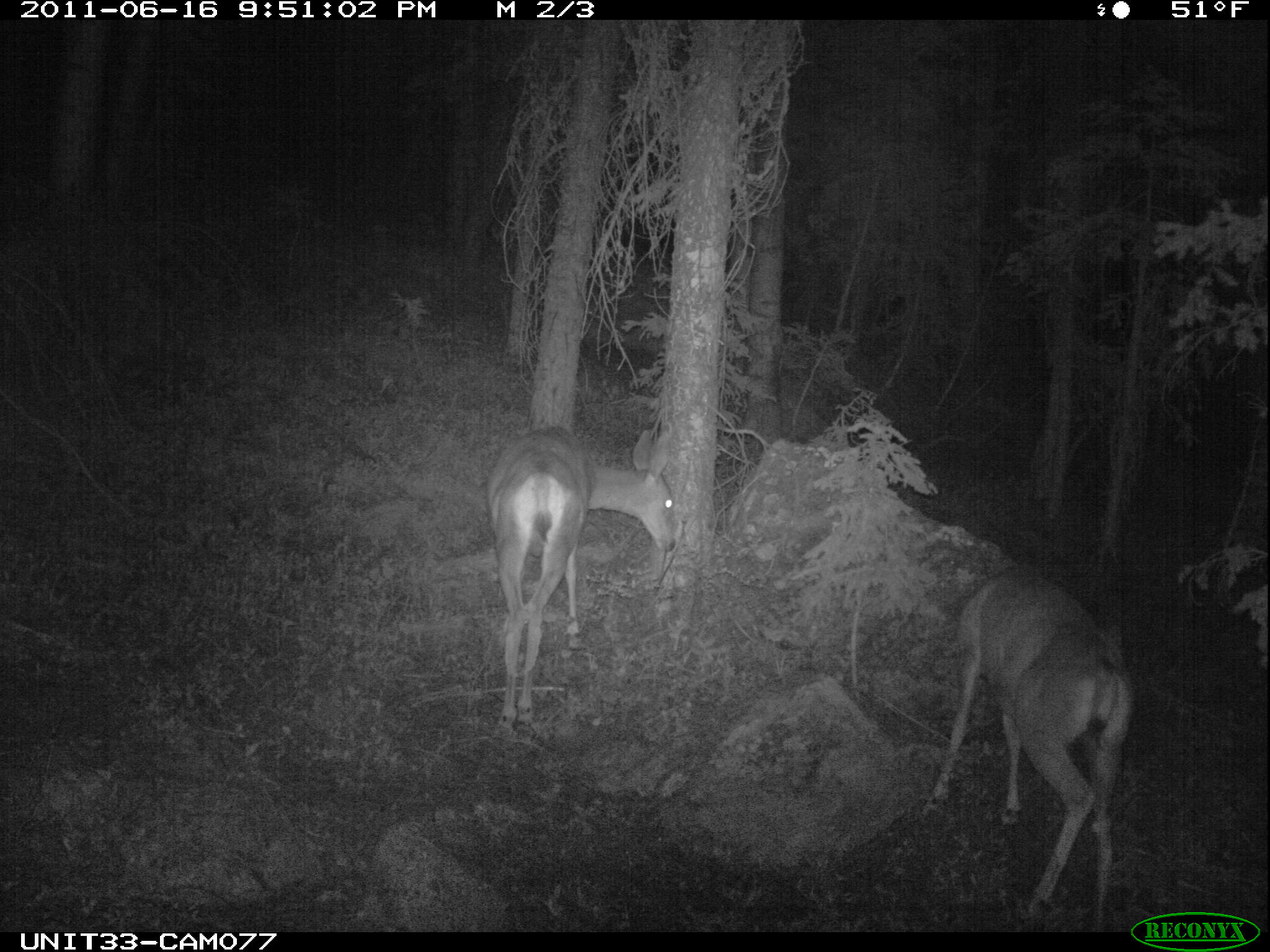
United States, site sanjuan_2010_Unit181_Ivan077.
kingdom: Animalia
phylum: Chordata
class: Mammalia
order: Artiodactyla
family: Cervidae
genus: Odocoileus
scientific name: Odocoileus hemionus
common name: mule deer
Odocoileus hemionus (mule deer).